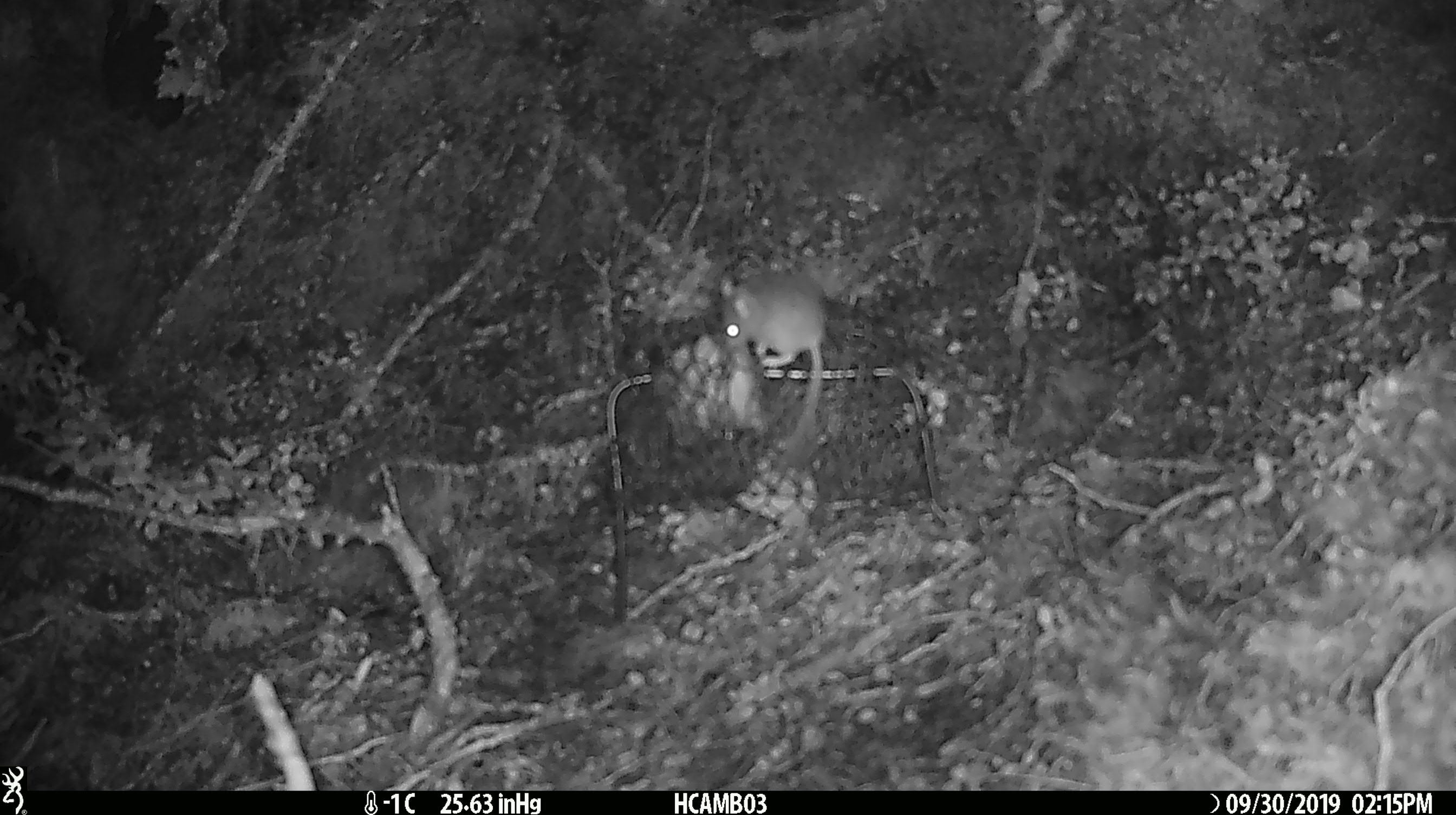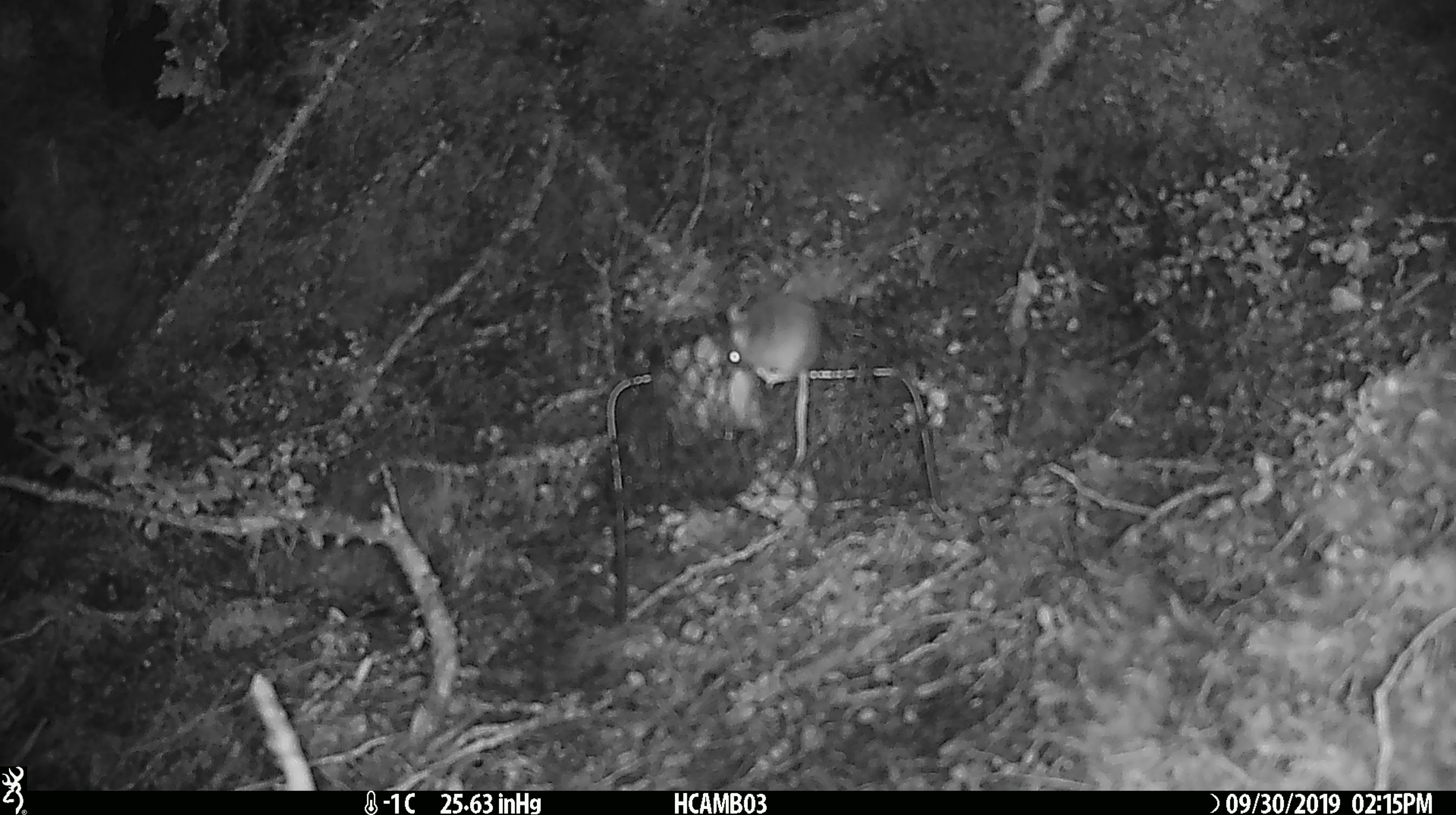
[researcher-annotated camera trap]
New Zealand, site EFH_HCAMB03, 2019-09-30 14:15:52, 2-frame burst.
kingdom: Animalia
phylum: Chordata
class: Mammalia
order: Rodentia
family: Muridae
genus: Mus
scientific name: Mus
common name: mouse